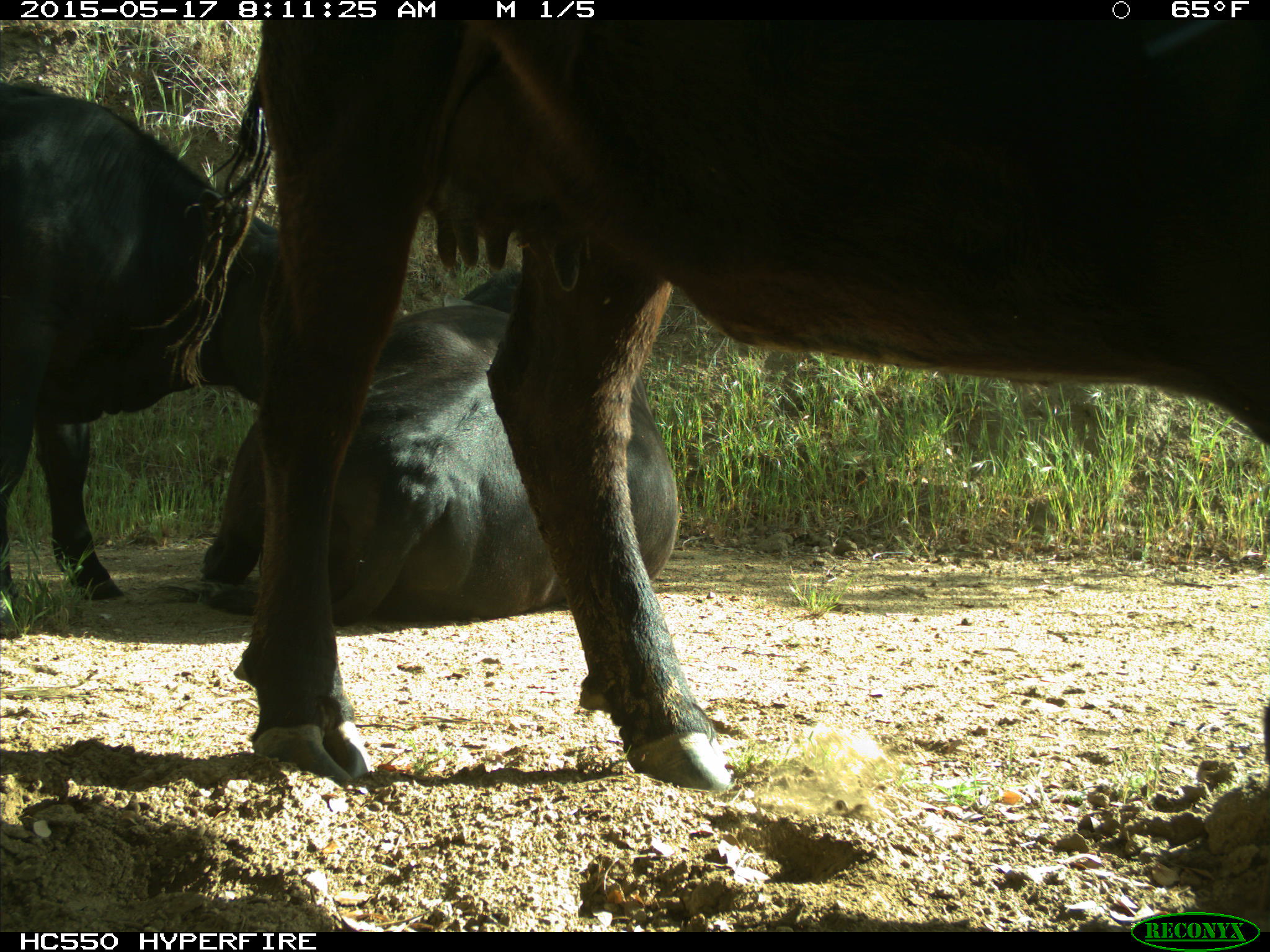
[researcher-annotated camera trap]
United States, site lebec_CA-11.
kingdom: Animalia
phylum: Chordata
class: Mammalia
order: Artiodactyla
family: Bovidae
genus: Bos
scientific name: Bos taurus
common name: domestic cow